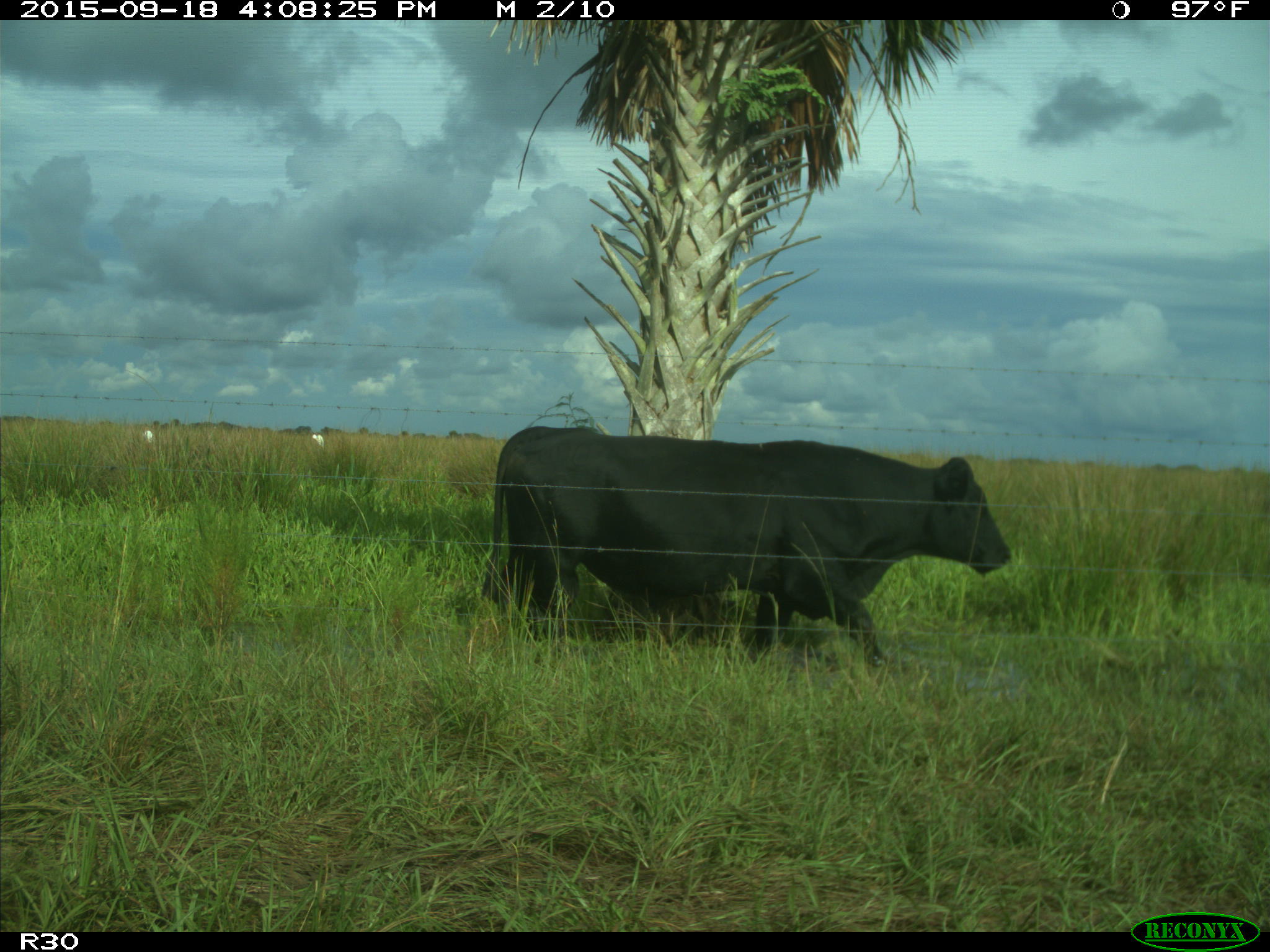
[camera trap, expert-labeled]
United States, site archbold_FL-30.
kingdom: Animalia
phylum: Chordata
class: Mammalia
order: Artiodactyla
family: Bovidae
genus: Bos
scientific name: Bos taurus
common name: domestic cow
Bos taurus (domestic cow).